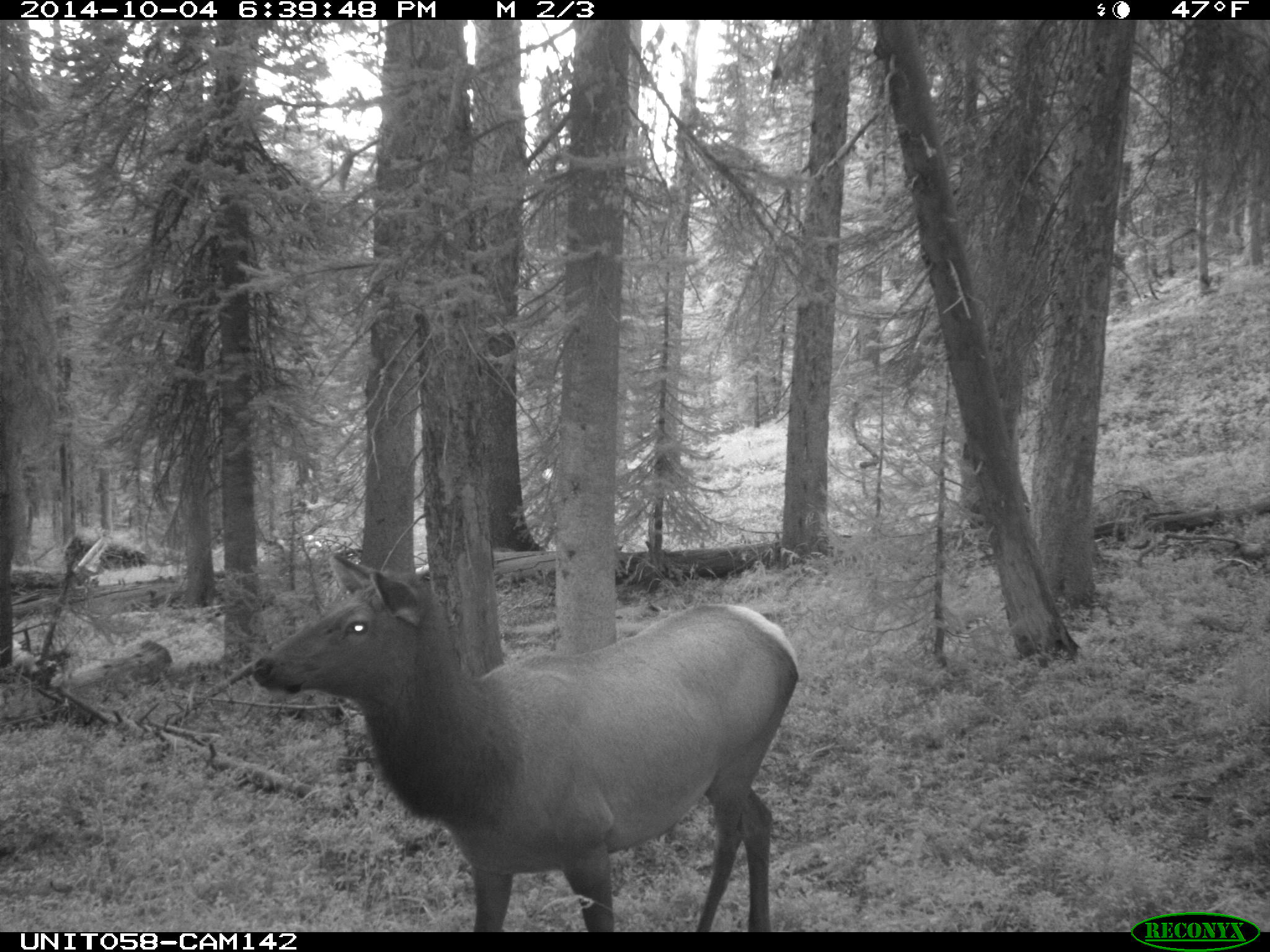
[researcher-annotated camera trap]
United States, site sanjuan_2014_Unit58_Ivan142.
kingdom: Animalia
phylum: Chordata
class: Mammalia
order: Artiodactyla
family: Cervidae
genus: Cervus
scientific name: Cervus elaphus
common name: red deer